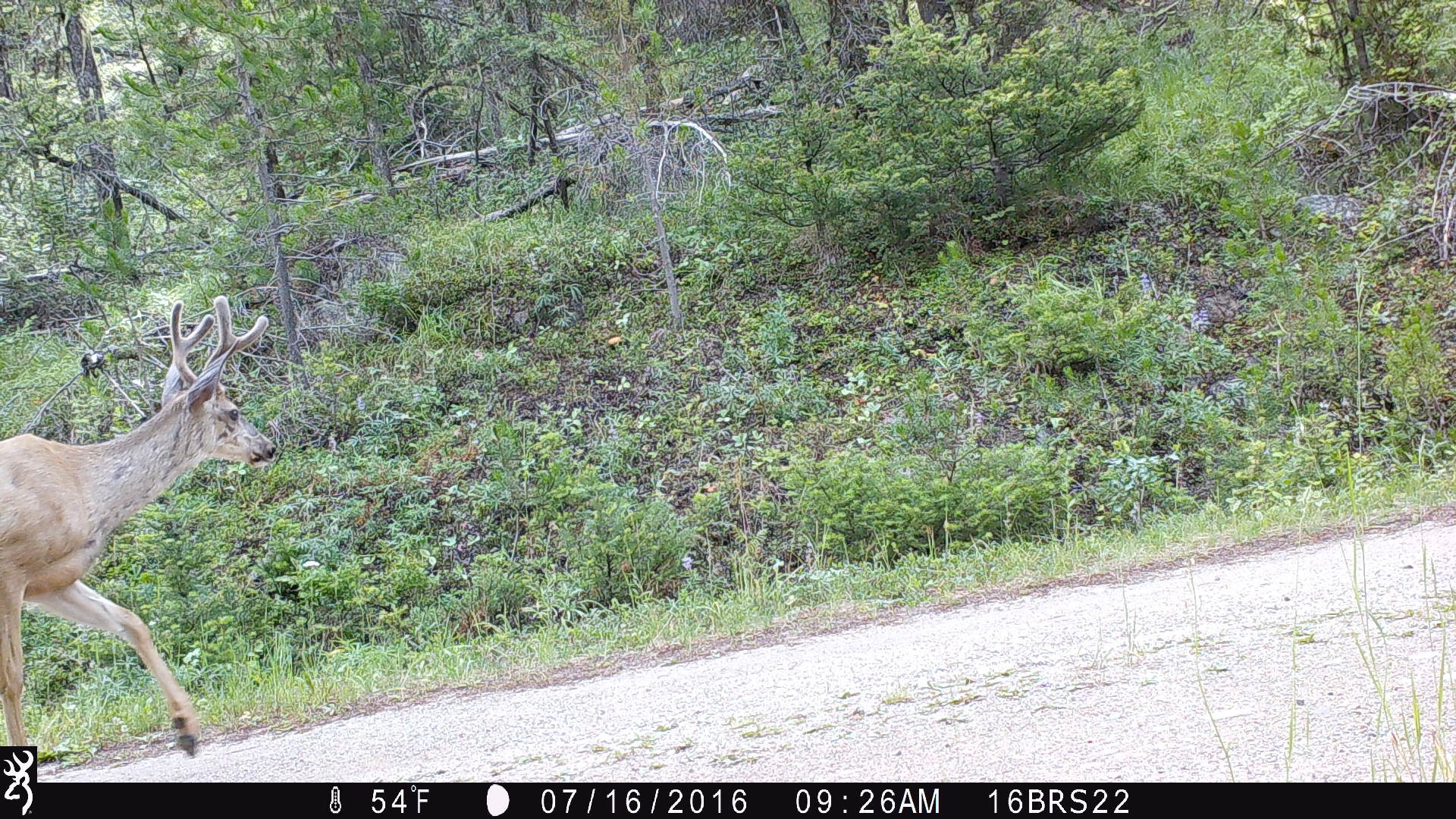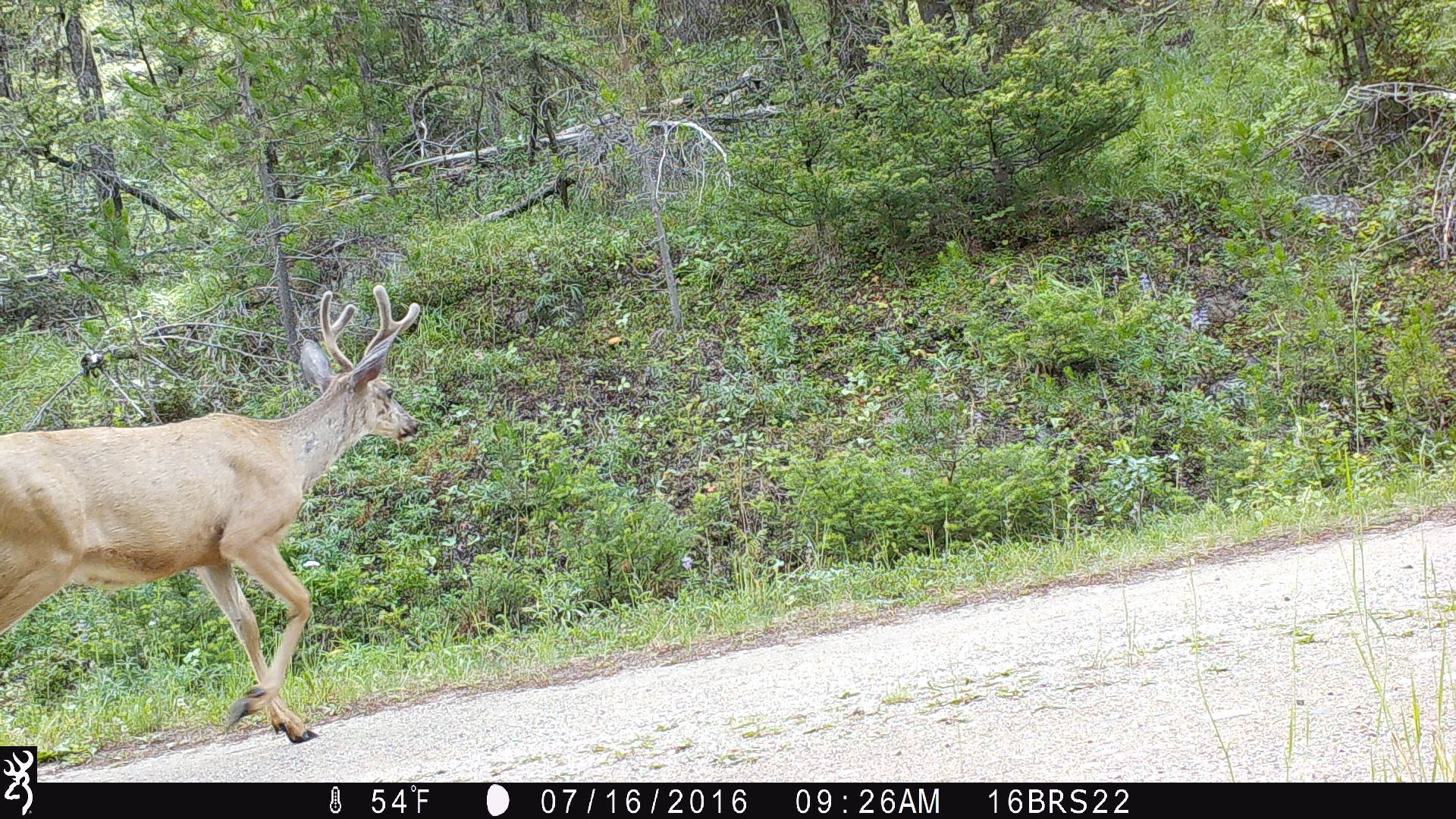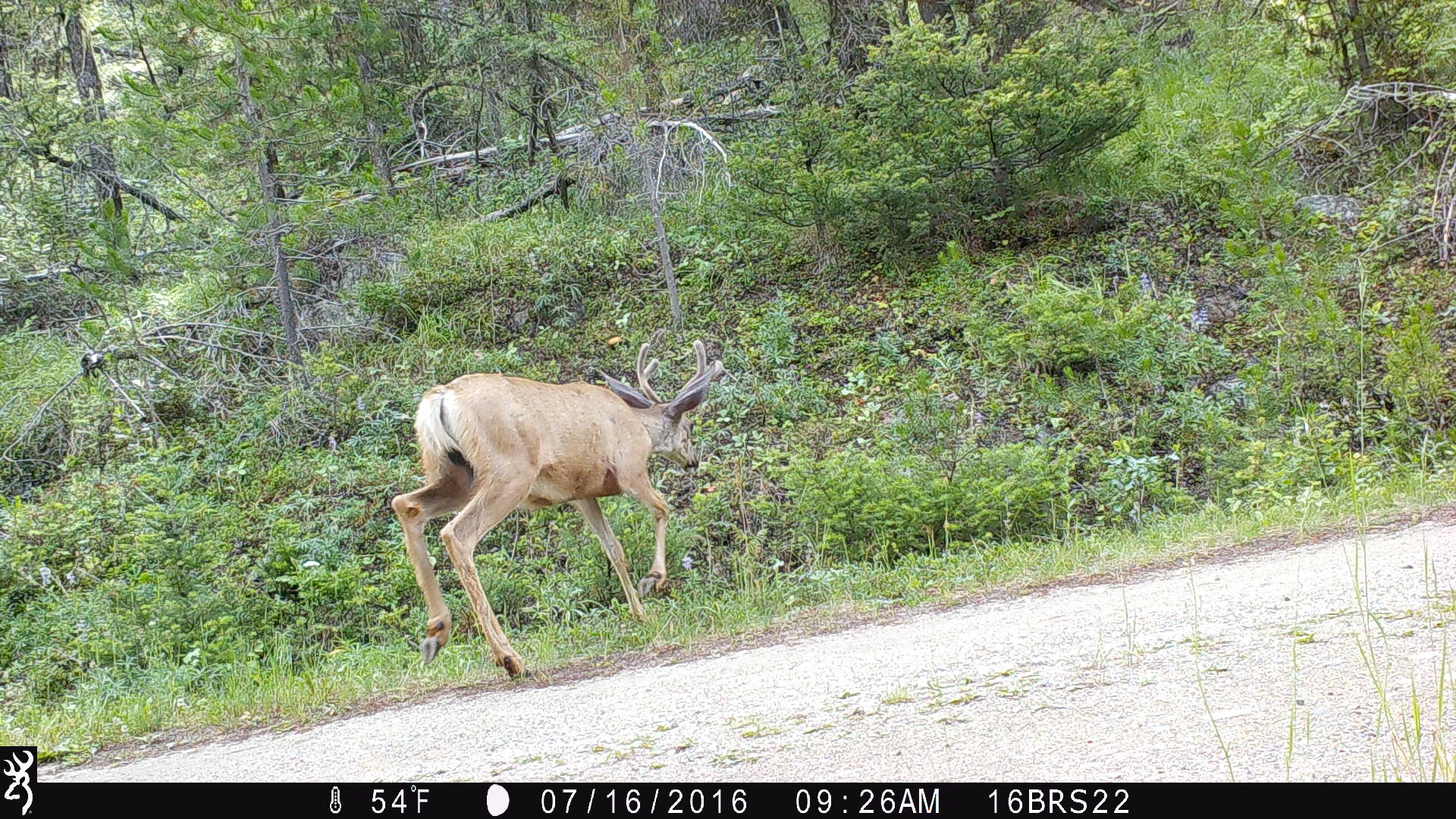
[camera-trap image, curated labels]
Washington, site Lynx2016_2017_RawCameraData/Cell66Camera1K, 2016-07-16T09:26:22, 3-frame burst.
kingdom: Animalia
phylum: Chordata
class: Mammalia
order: Artiodactyla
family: Cervidae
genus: Odocoileus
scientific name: Odocoileus hemionus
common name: mule deer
Odocoileus hemionus (mule deer). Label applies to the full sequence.